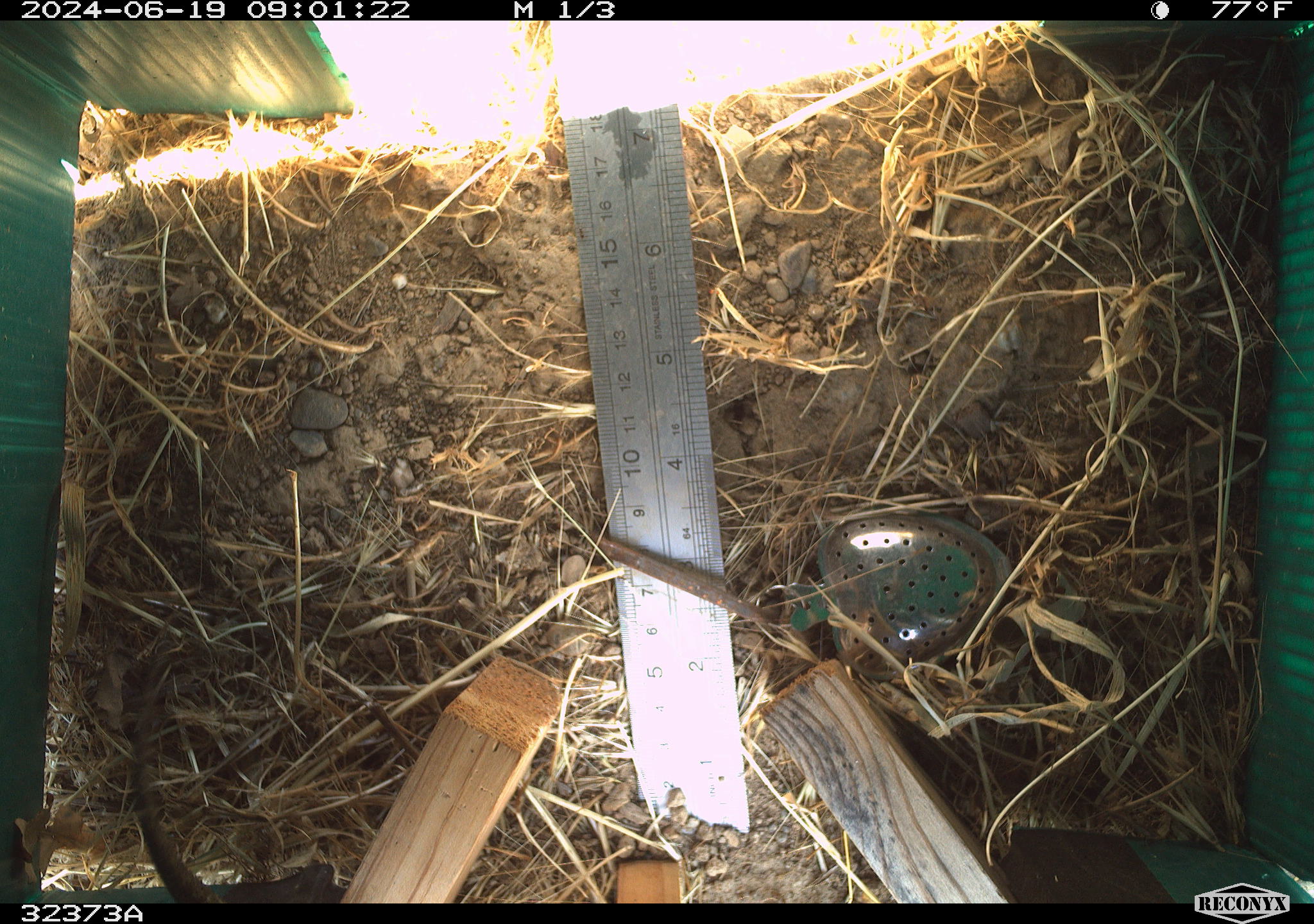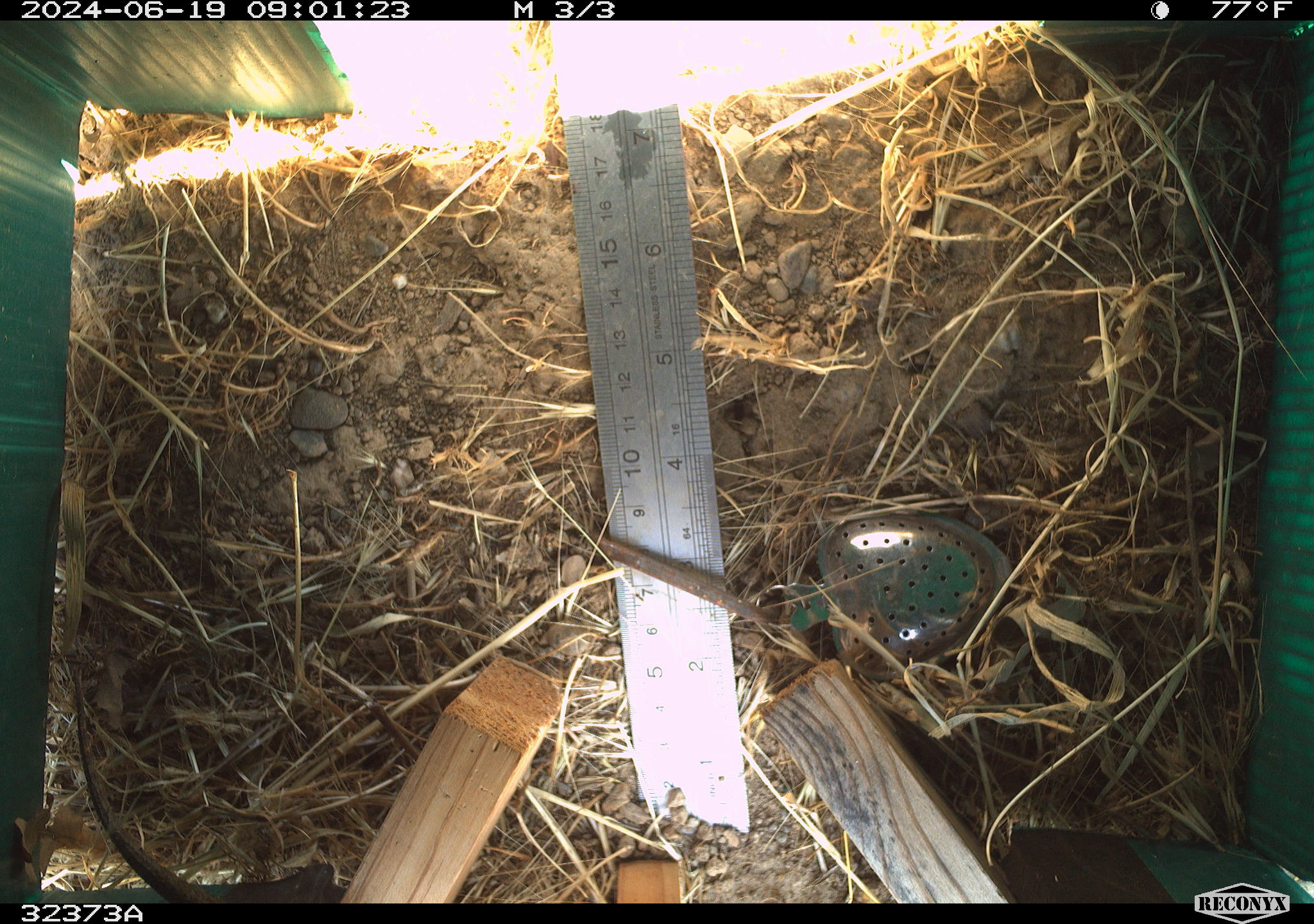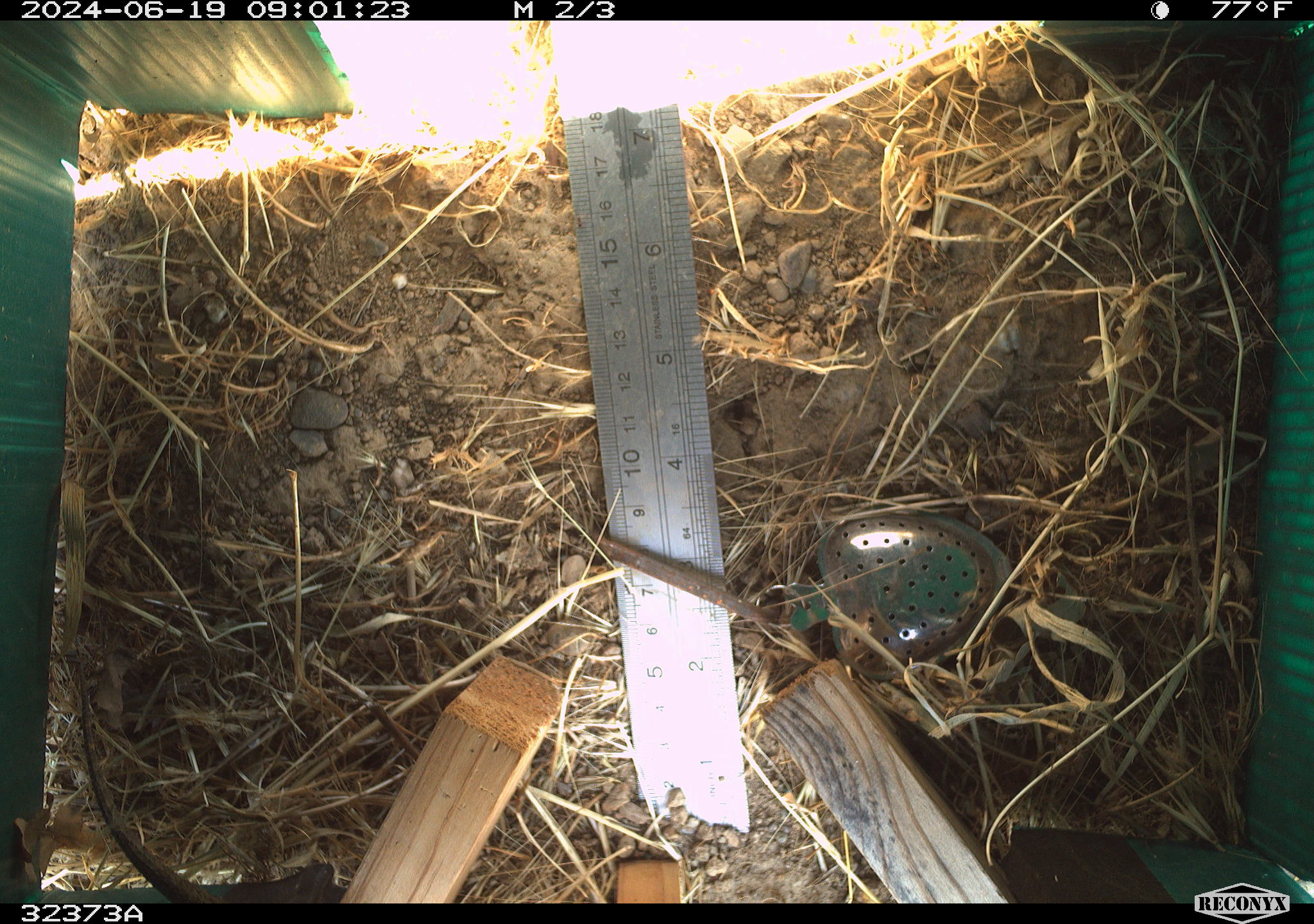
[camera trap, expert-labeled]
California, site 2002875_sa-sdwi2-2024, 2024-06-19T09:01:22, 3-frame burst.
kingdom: Animalia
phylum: Chordata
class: Reptilia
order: Squamata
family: Phrynosomatidae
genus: Sceloporus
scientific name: Sceloporus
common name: spiny lizards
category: sceloporus species